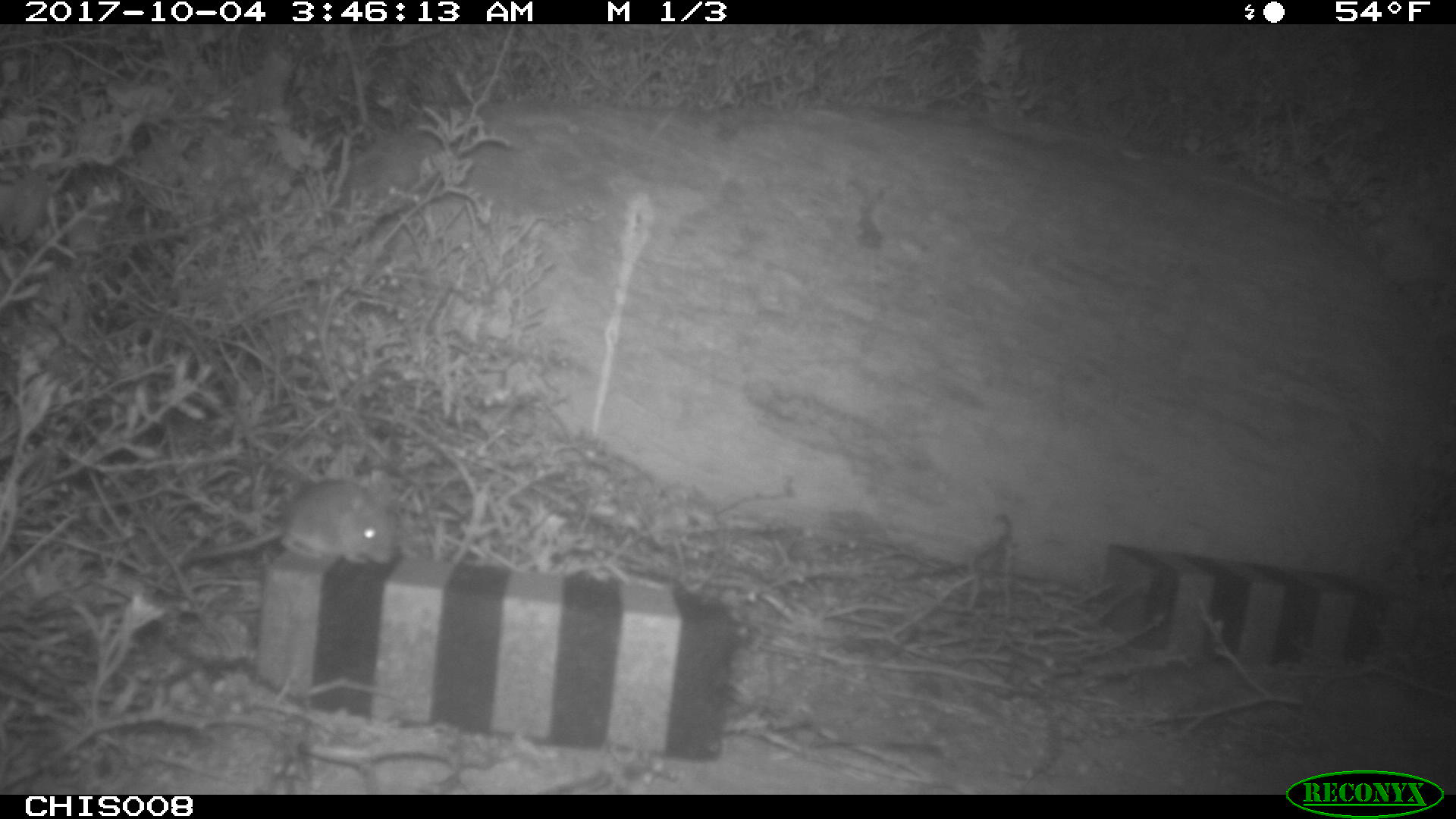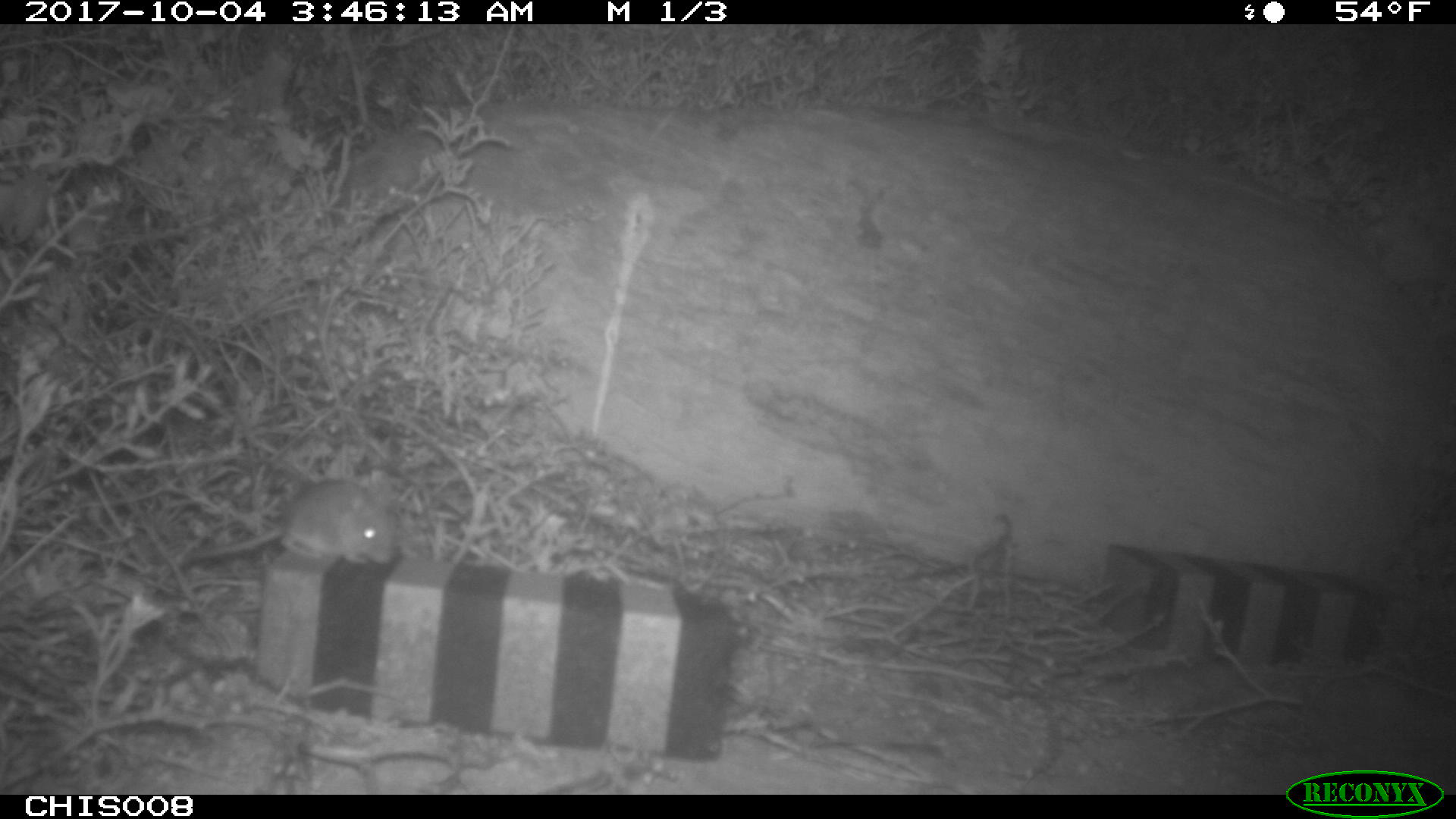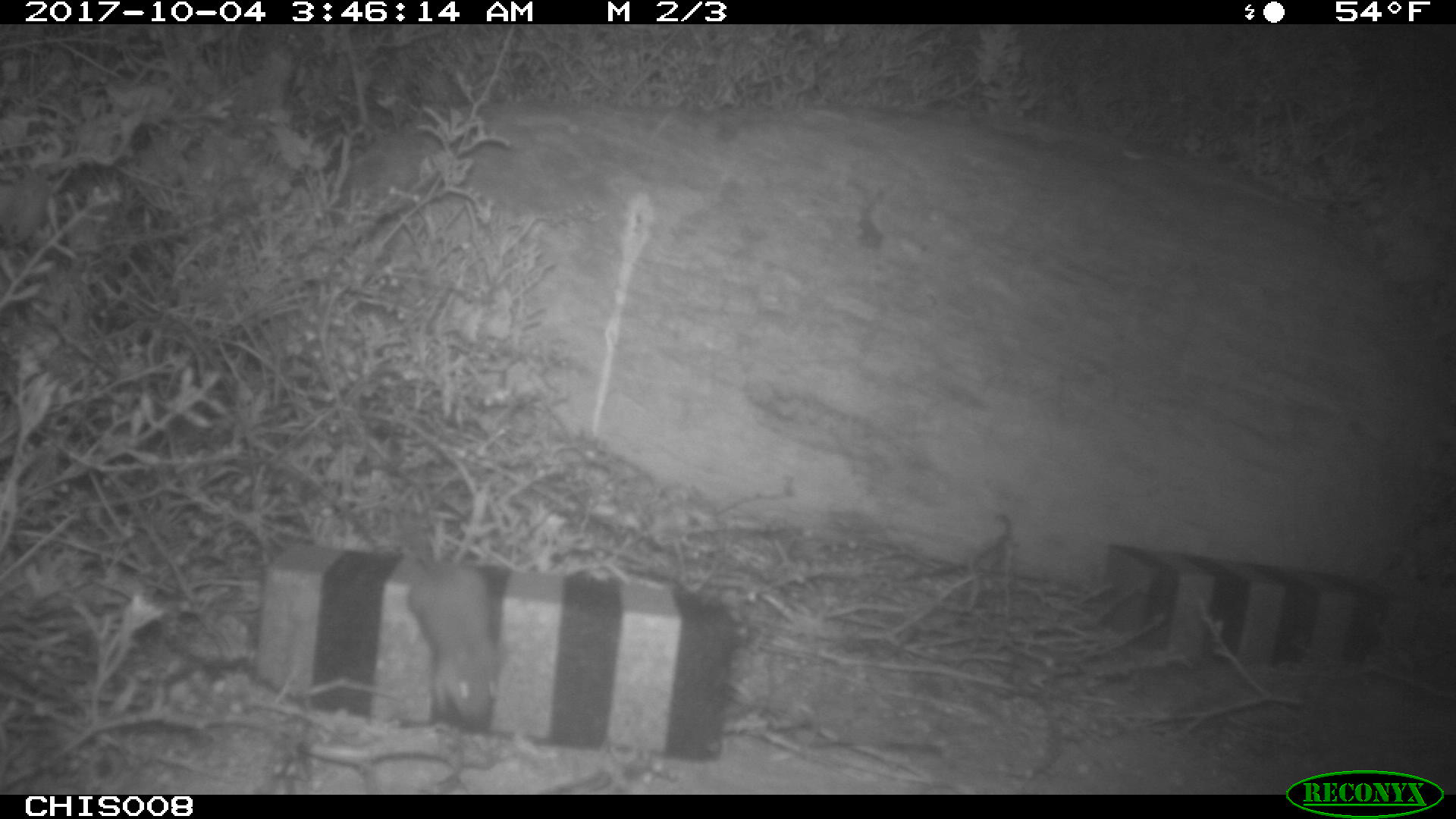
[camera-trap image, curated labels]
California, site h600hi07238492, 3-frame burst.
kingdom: Animalia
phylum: Chordata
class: Mammalia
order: Rodentia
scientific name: Rodentia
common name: rodent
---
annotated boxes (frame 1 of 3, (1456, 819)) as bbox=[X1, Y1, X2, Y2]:
rodent: bbox=[181, 478, 394, 565]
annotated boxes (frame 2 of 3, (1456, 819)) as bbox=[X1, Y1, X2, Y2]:
rodent: bbox=[185, 479, 397, 563]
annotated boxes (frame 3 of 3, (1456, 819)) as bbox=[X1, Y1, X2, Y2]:
rodent: bbox=[409, 491, 500, 730]